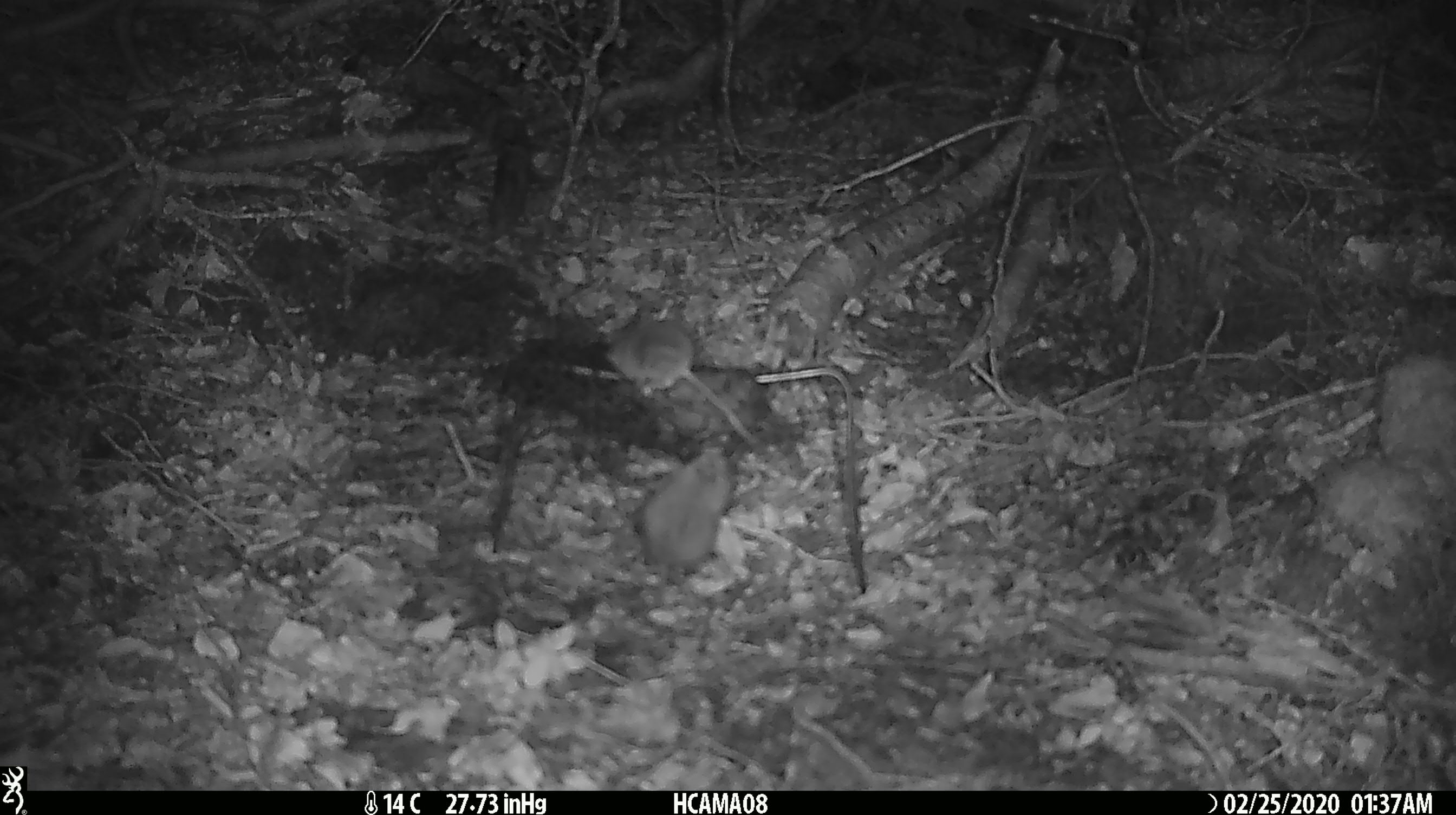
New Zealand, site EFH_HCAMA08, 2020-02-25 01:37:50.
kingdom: Animalia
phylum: Chordata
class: Mammalia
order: Rodentia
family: Muridae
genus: Mus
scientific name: Mus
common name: mouse